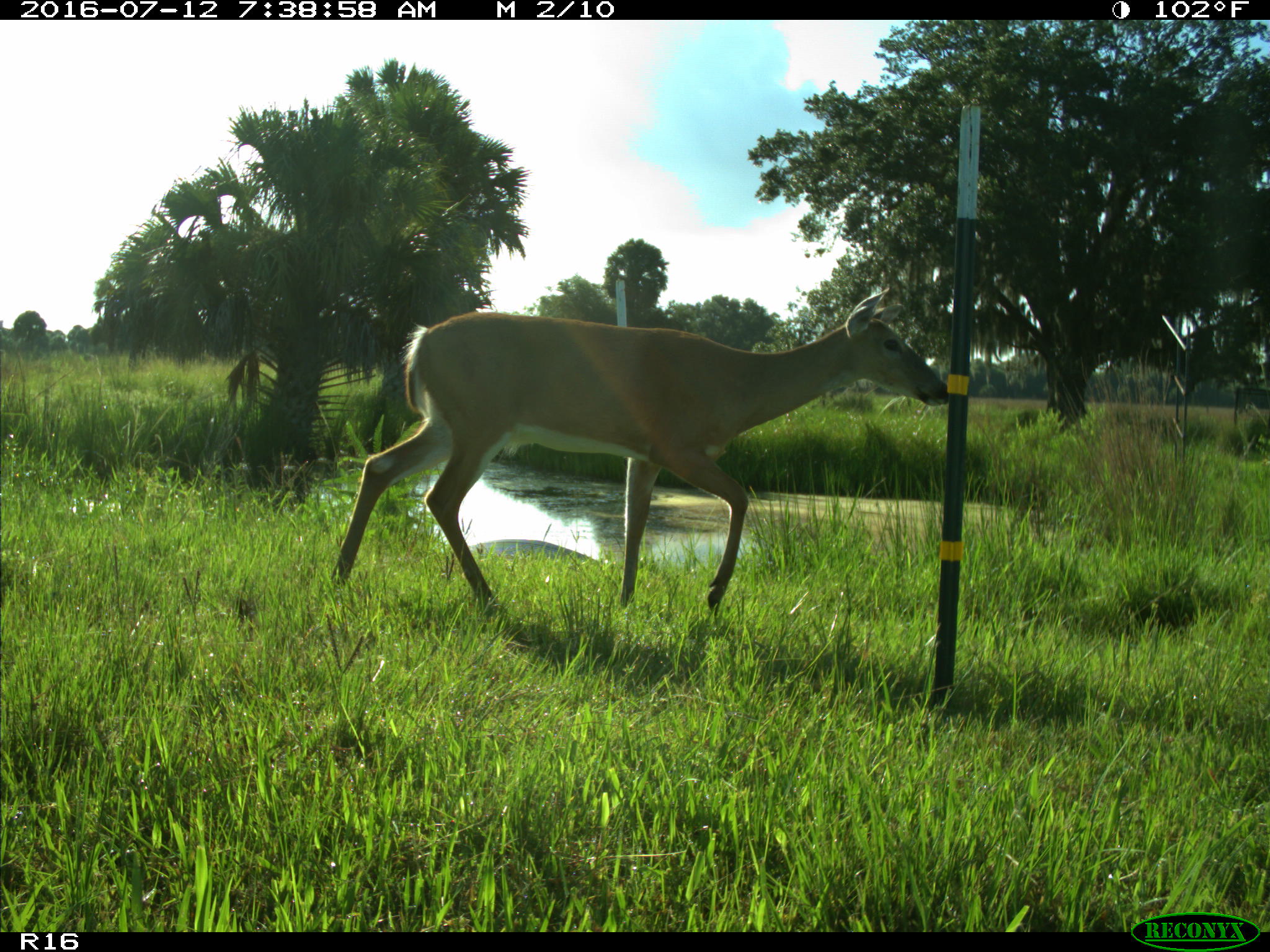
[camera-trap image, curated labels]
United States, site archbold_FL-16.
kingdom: Animalia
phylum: Chordata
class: Mammalia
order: Artiodactyla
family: Cervidae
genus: Odocoileus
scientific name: Odocoileus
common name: deer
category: unidentified deer